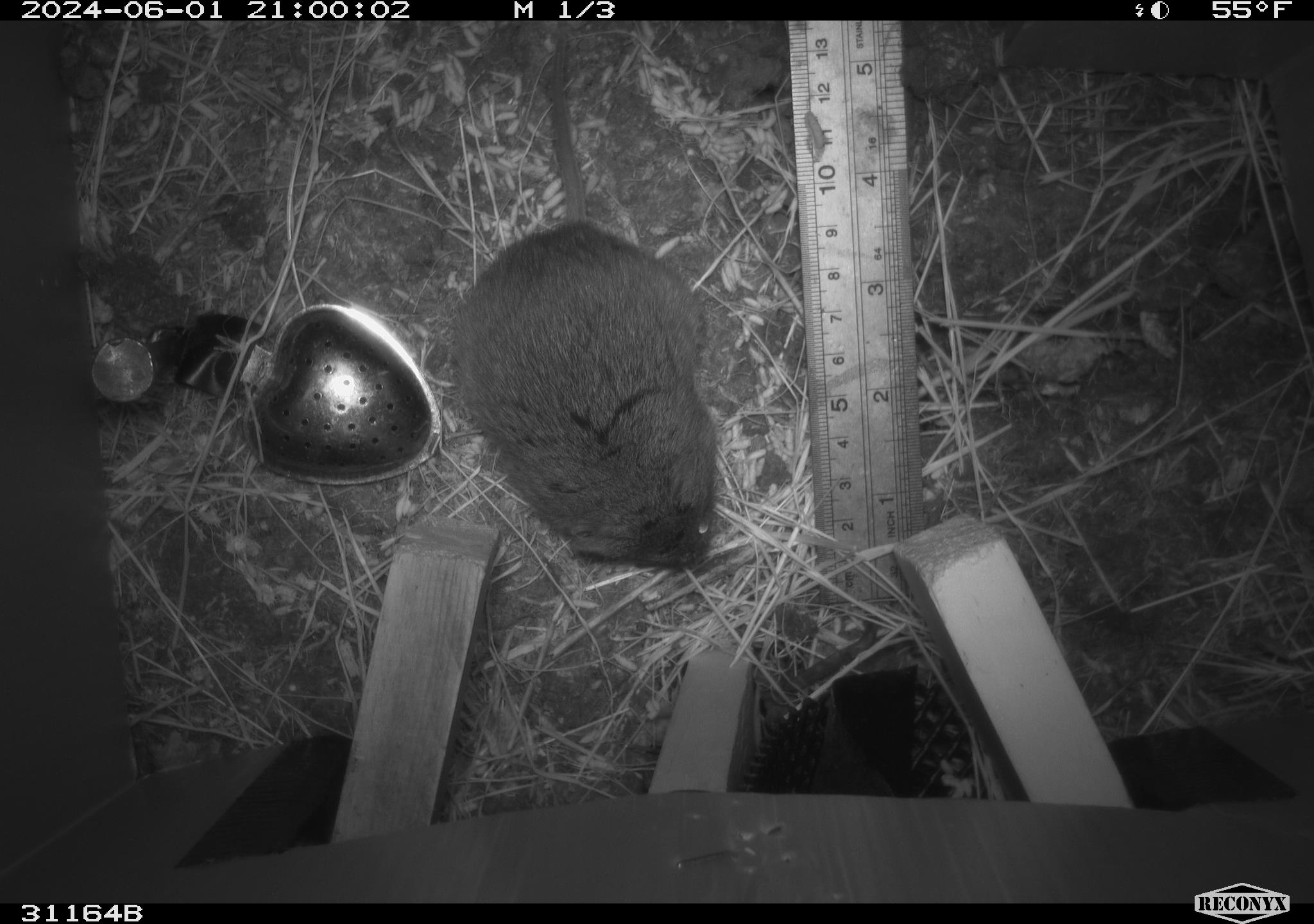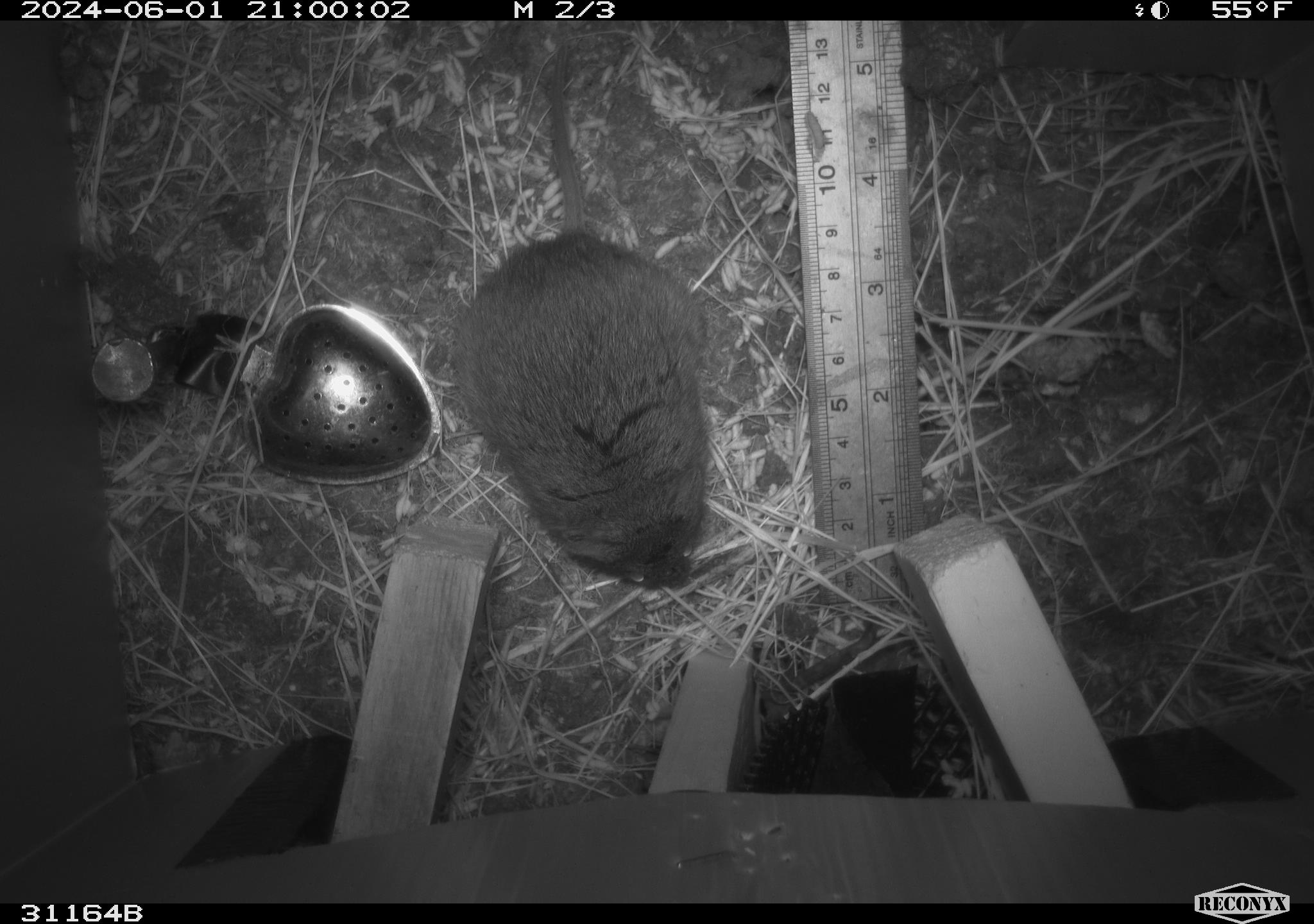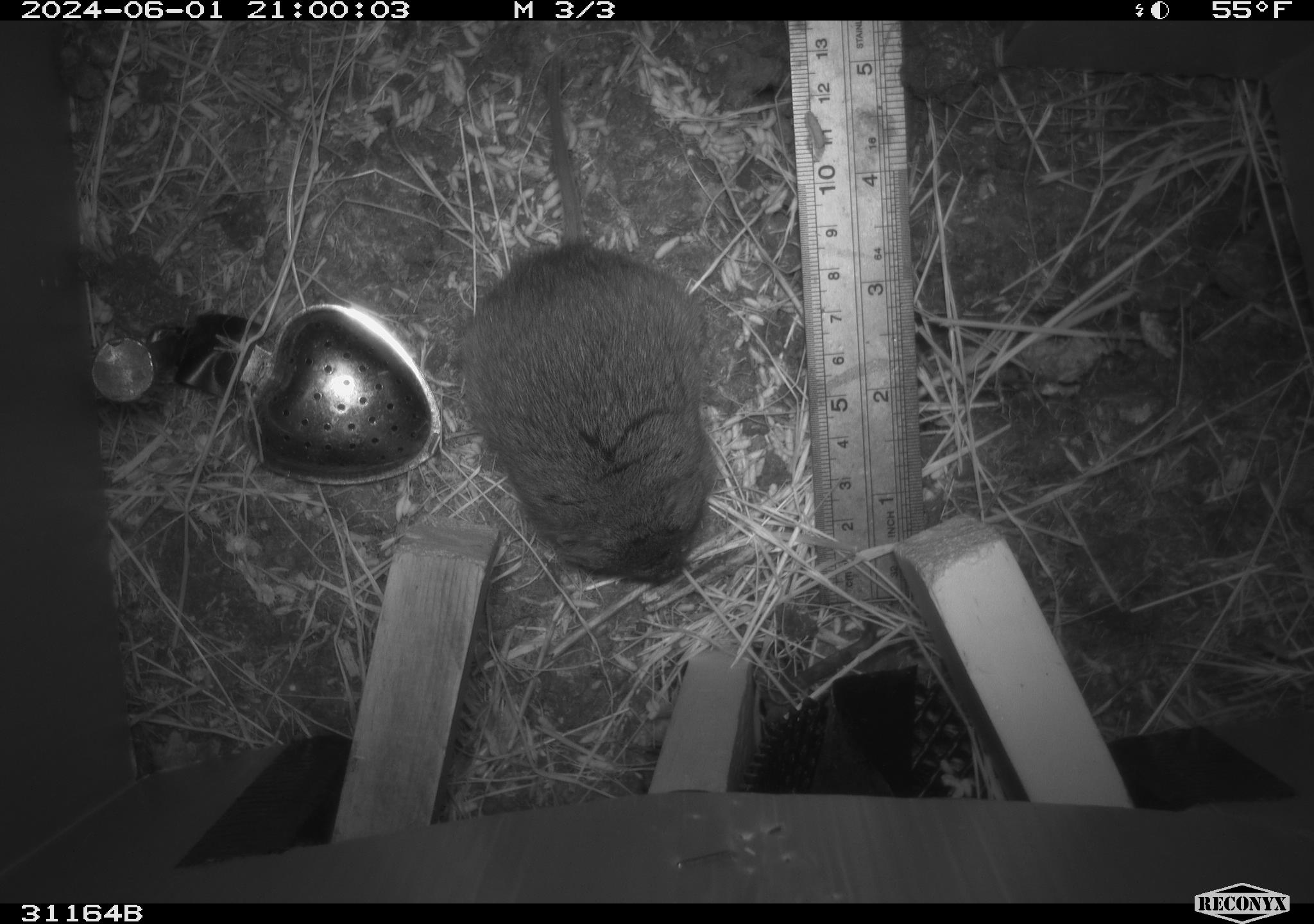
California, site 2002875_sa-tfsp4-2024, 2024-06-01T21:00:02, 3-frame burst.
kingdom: Animalia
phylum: Chordata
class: Mammalia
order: Rodentia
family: Cricetidae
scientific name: Arvicolinae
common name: voles, lemmings, and muskrats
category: arvicolinae subfamily